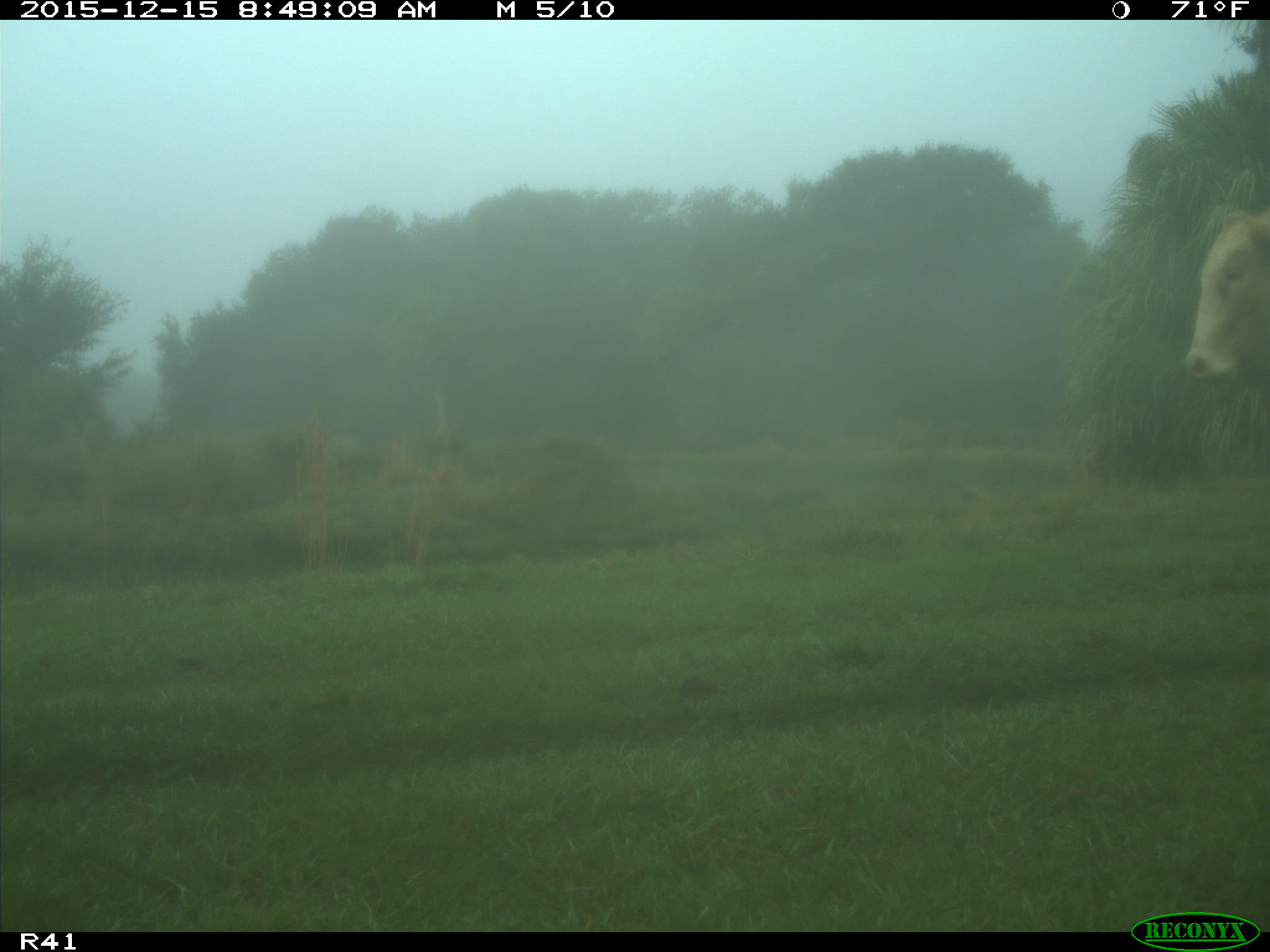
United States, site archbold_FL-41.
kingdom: Animalia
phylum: Chordata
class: Mammalia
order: Artiodactyla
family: Bovidae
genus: Bos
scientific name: Bos taurus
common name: domestic cow